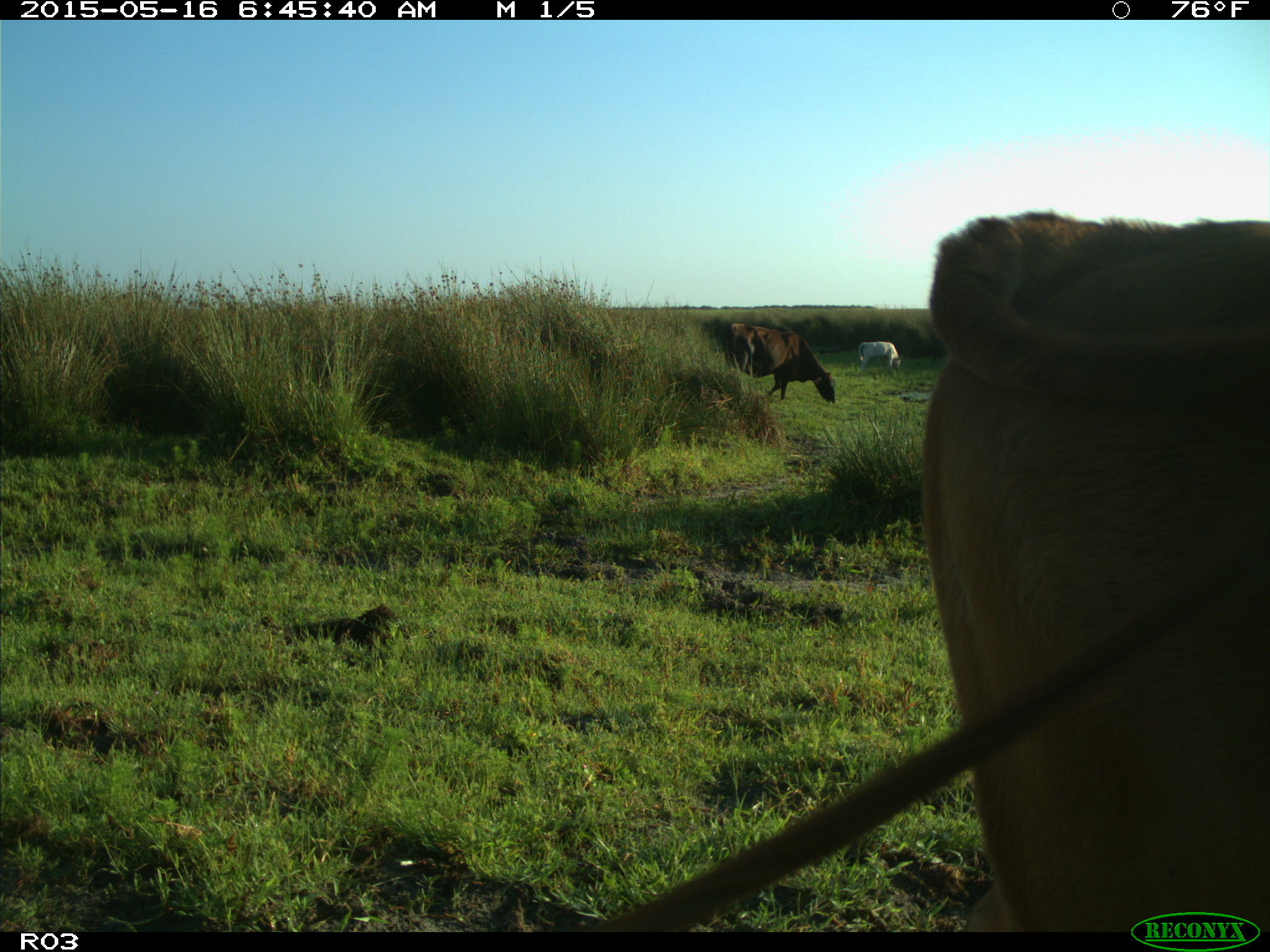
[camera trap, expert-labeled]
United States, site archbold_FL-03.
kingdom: Animalia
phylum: Chordata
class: Mammalia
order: Artiodactyla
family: Bovidae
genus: Bos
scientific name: Bos taurus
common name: domestic cow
Bos taurus (domestic cow).